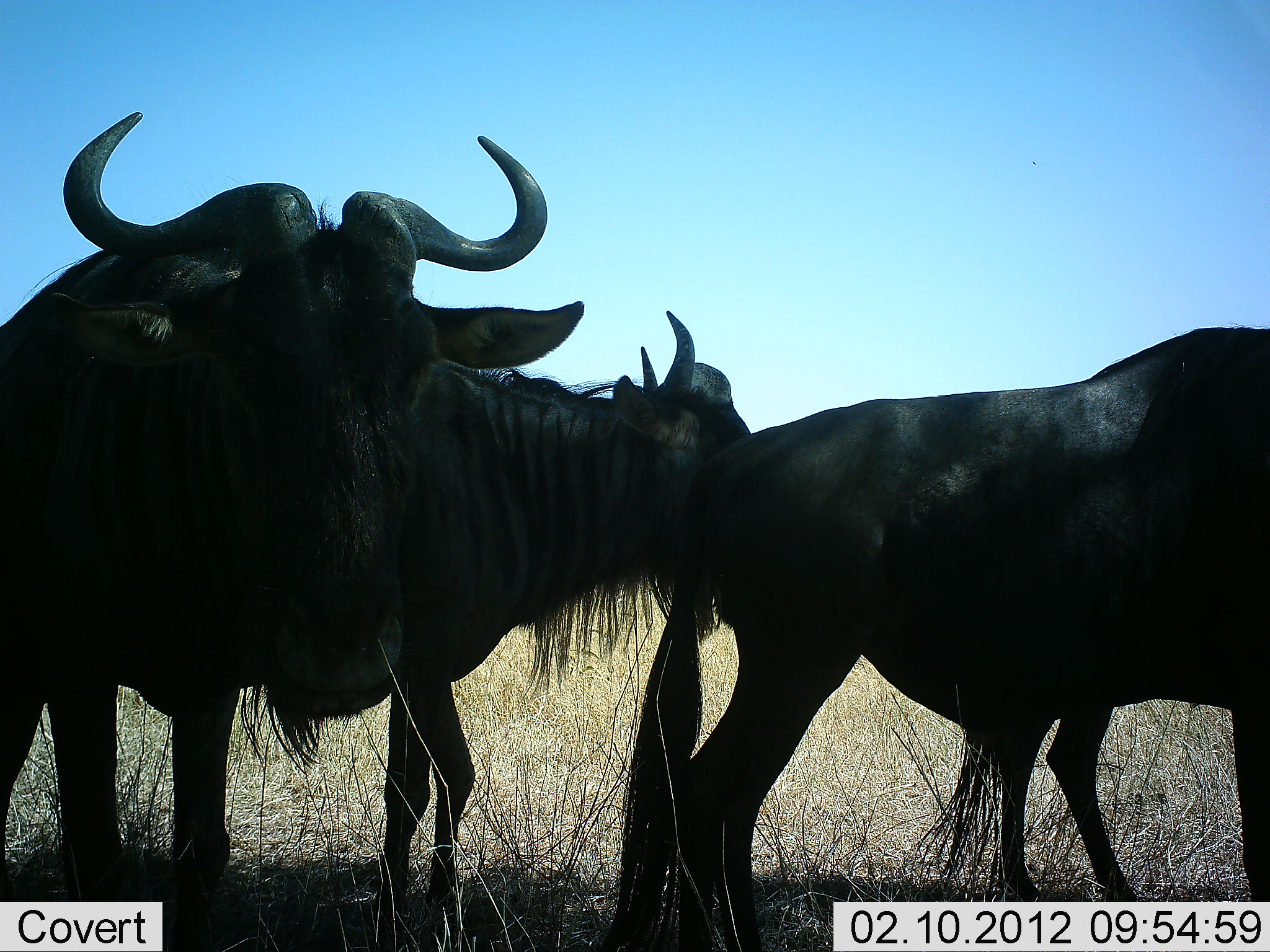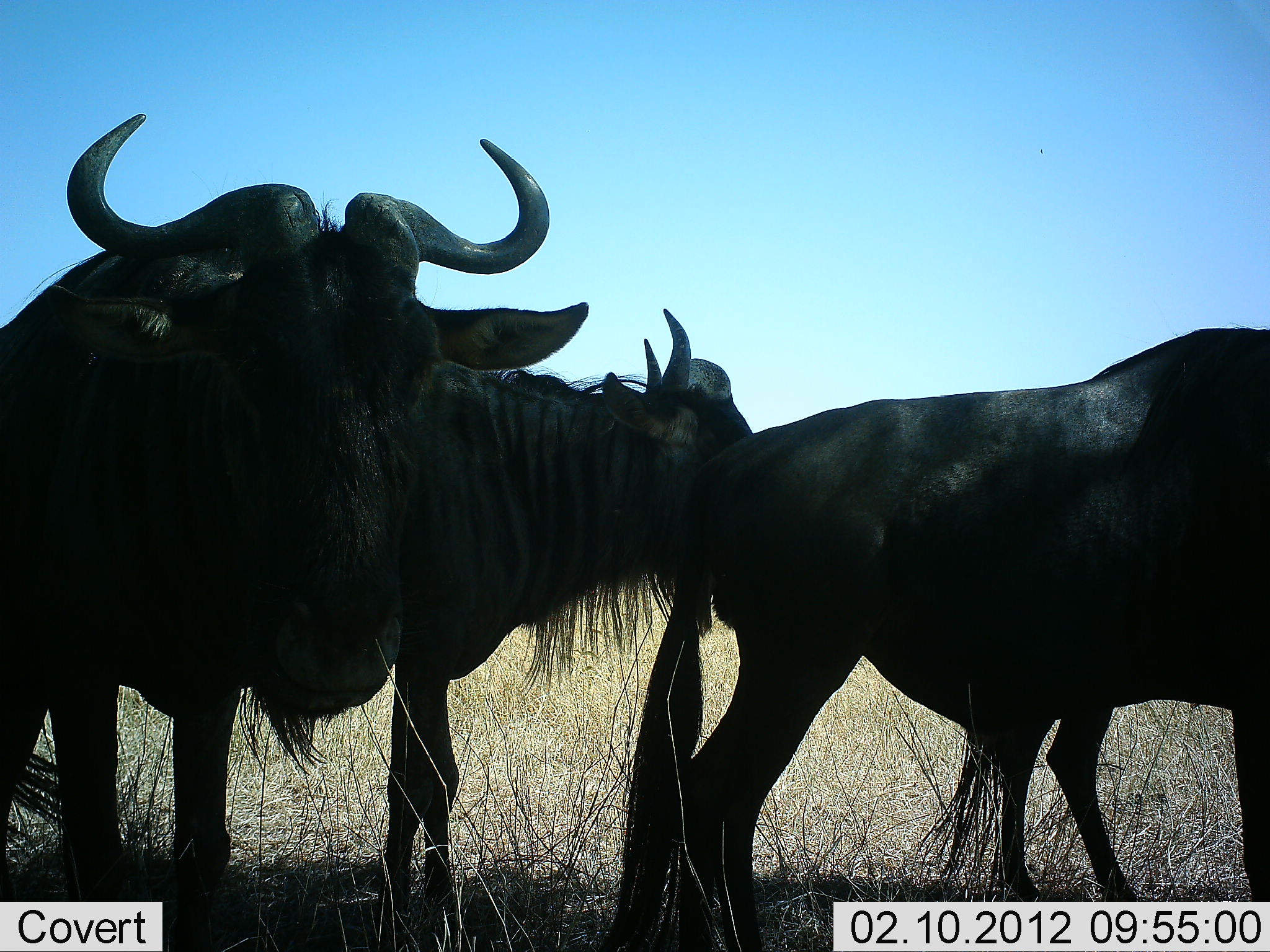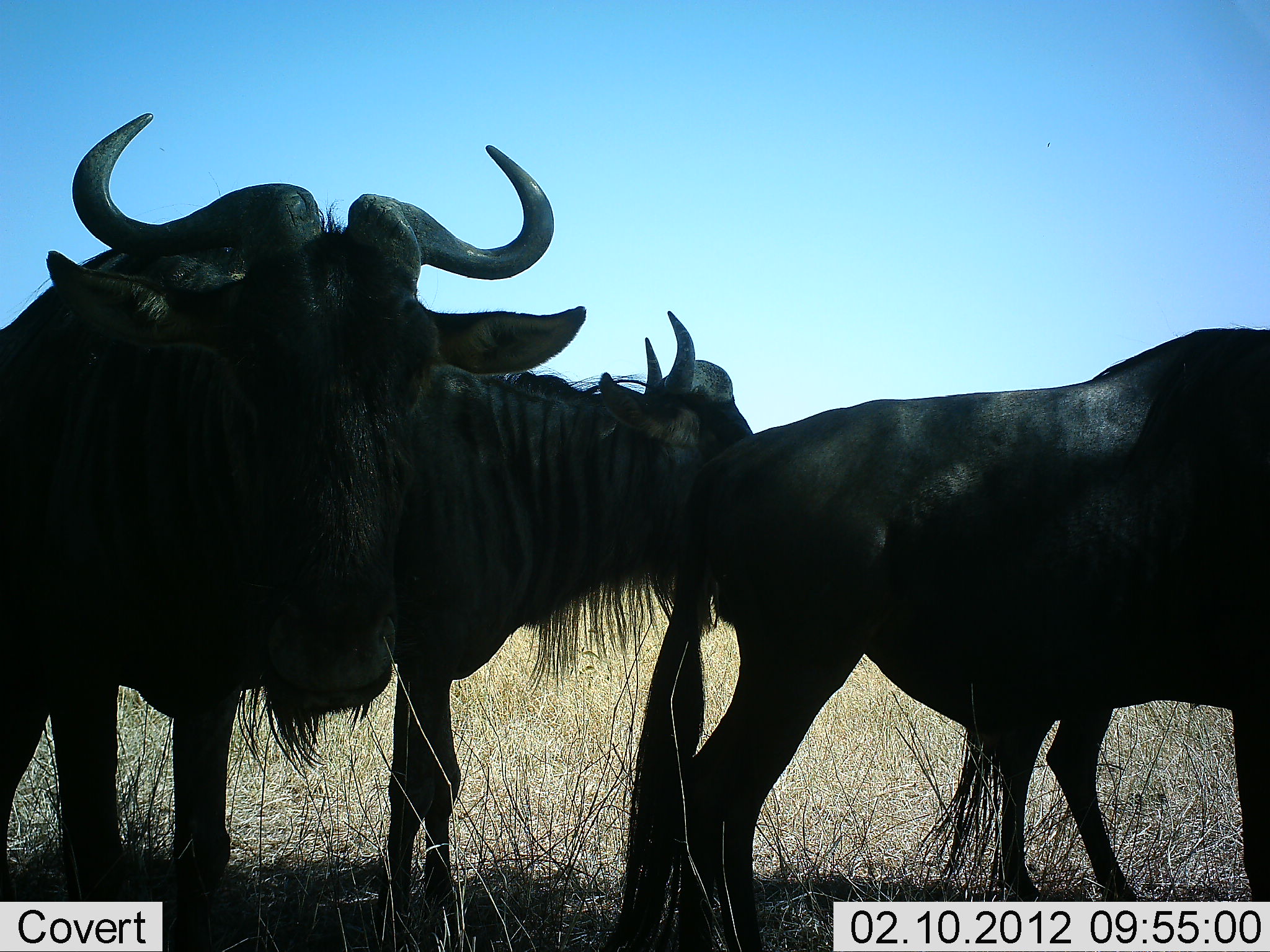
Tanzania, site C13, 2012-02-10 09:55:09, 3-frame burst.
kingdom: Animalia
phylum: Chordata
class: Mammalia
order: Artiodactyla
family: Bovidae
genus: Connochaetes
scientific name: Connochaetes taurinus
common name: blue wildebeest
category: wildebeest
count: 3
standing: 89%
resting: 11%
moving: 4%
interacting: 0%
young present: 0%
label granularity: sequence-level